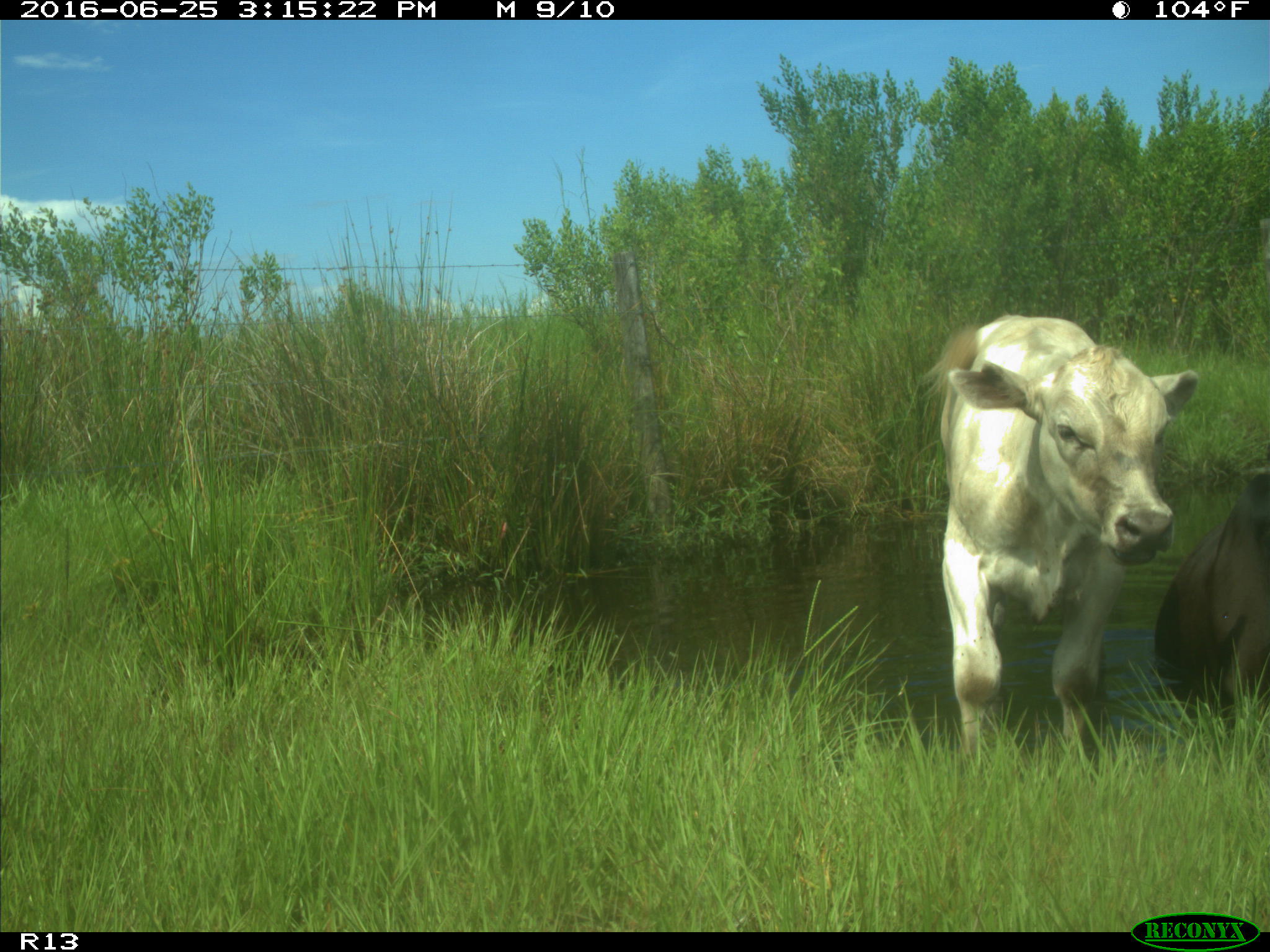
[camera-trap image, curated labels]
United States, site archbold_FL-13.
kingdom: Animalia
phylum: Chordata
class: Mammalia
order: Artiodactyla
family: Bovidae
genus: Bos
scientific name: Bos taurus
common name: domestic cow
Bos taurus (domestic cow).